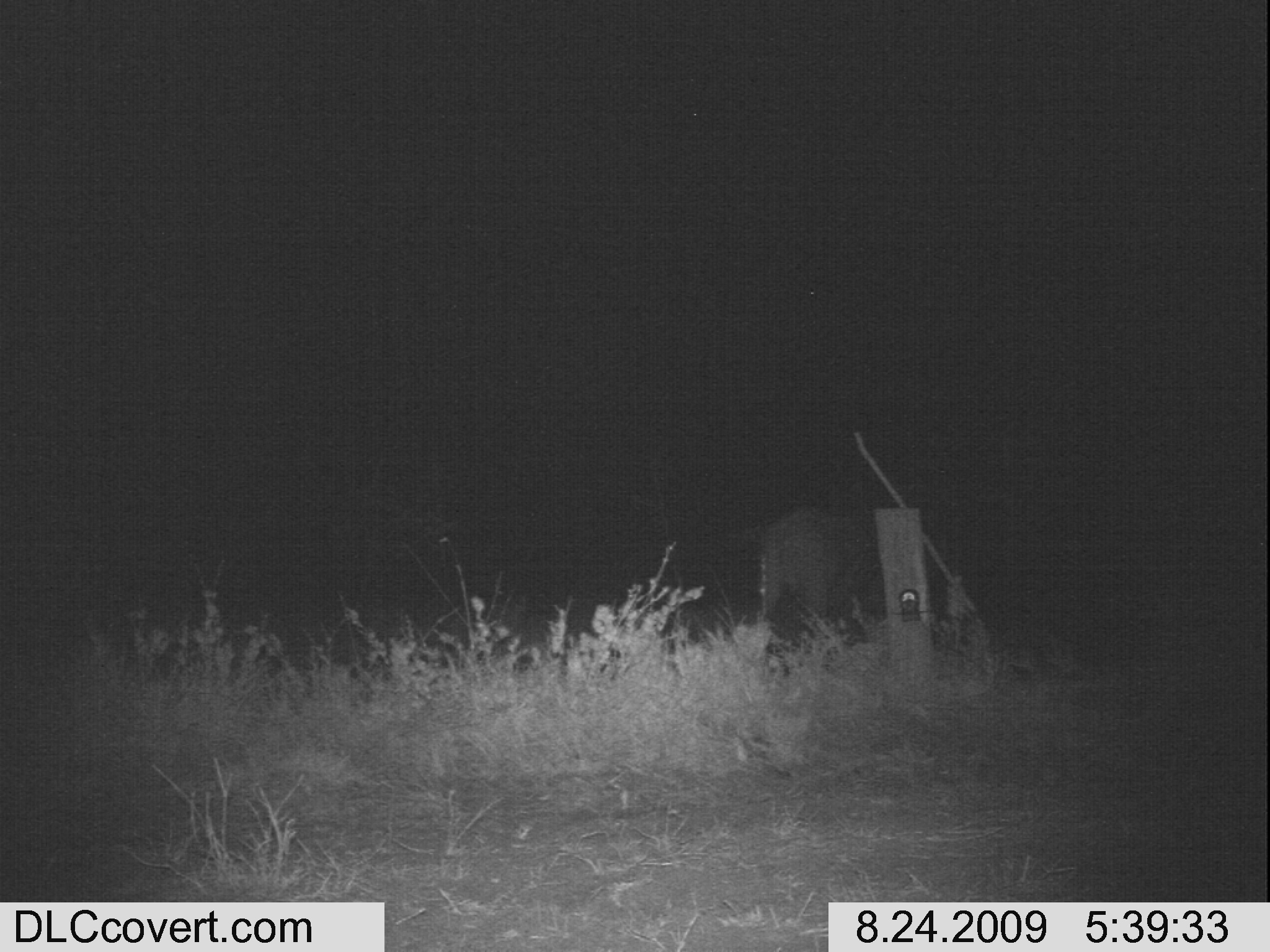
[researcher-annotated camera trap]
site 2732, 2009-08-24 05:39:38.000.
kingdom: Animalia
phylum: Chordata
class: Mammalia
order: Artiodactyla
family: Bovidae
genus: Syncerus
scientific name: Syncerus caffer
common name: african buffalo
Syncerus caffer (african buffalo), count 1.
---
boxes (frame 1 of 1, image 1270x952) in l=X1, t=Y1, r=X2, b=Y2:
syncerus caffer: l=753, t=506, r=886, b=654